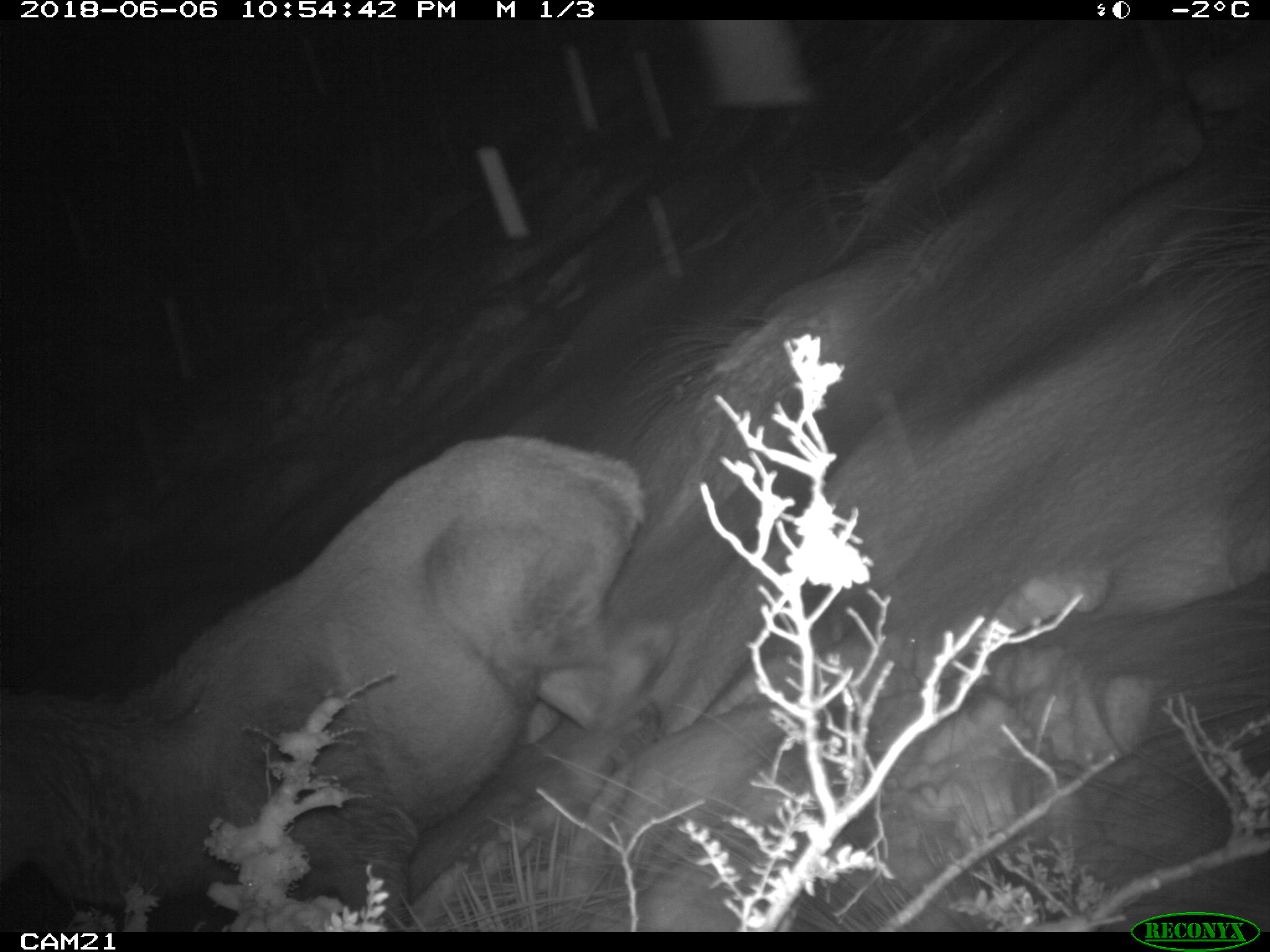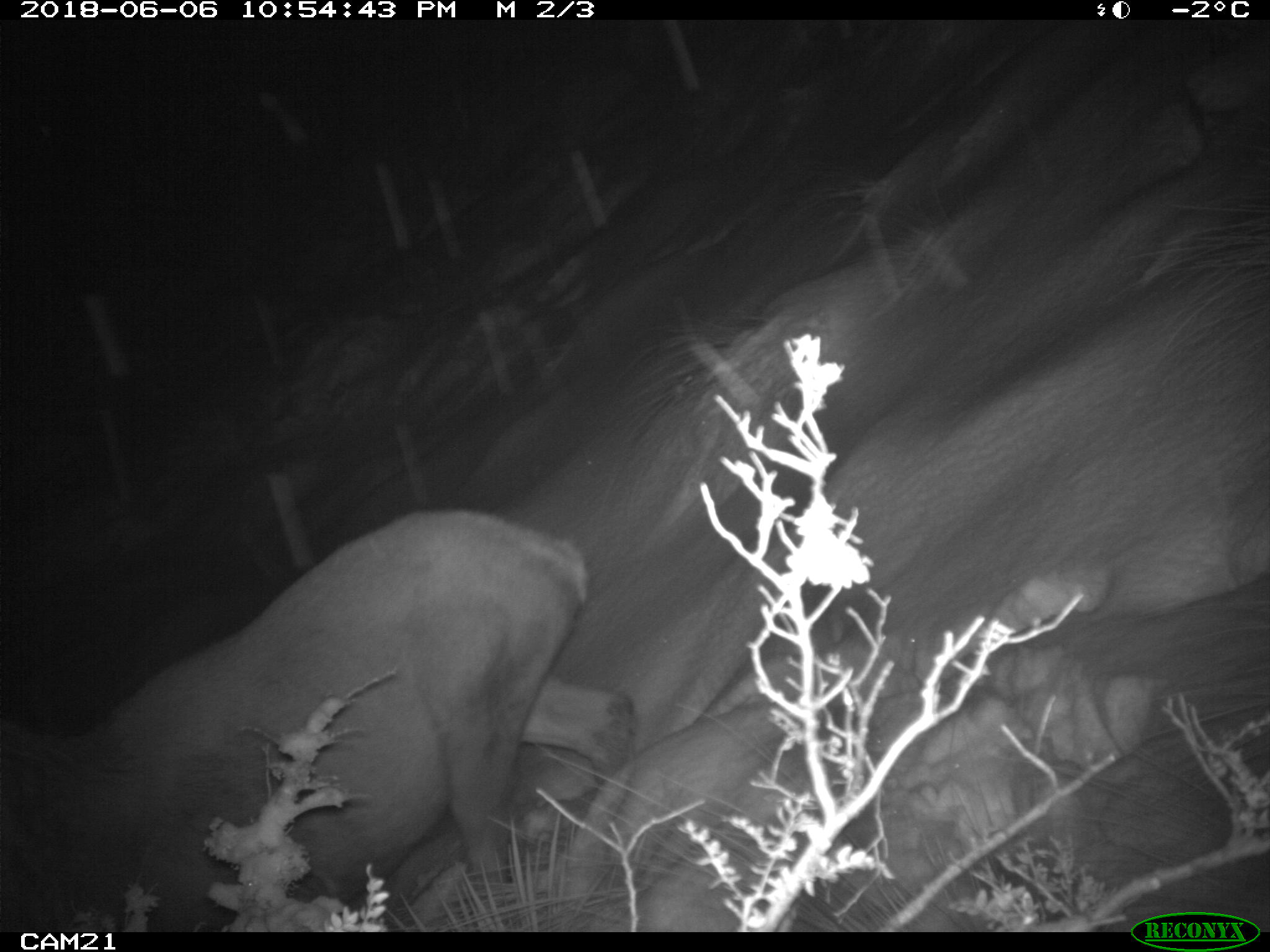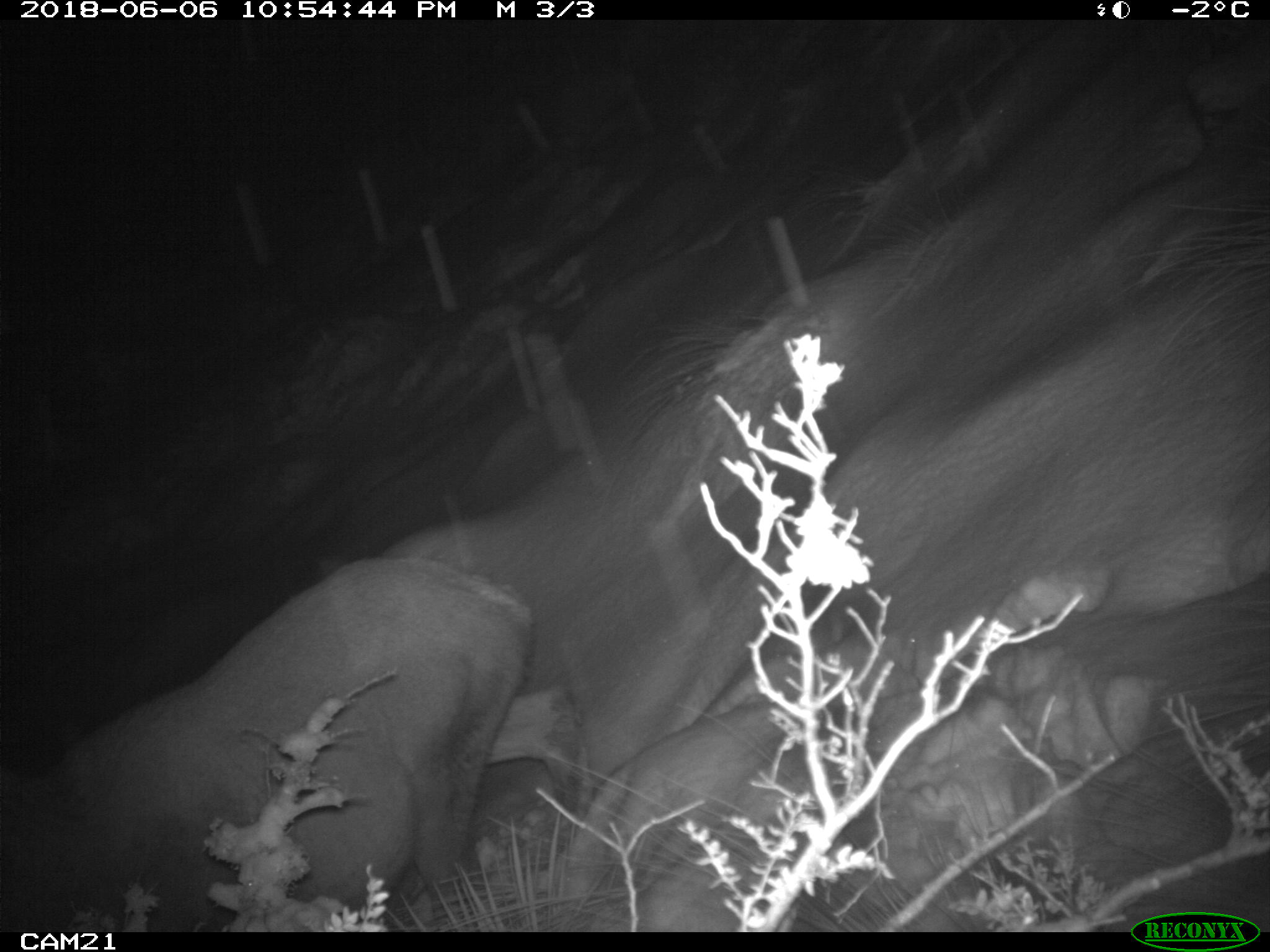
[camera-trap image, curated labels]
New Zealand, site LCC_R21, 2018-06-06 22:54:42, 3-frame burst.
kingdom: Animalia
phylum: Chordata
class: Mammalia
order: Artiodactyla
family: Cervidae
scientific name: Cervidae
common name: deer